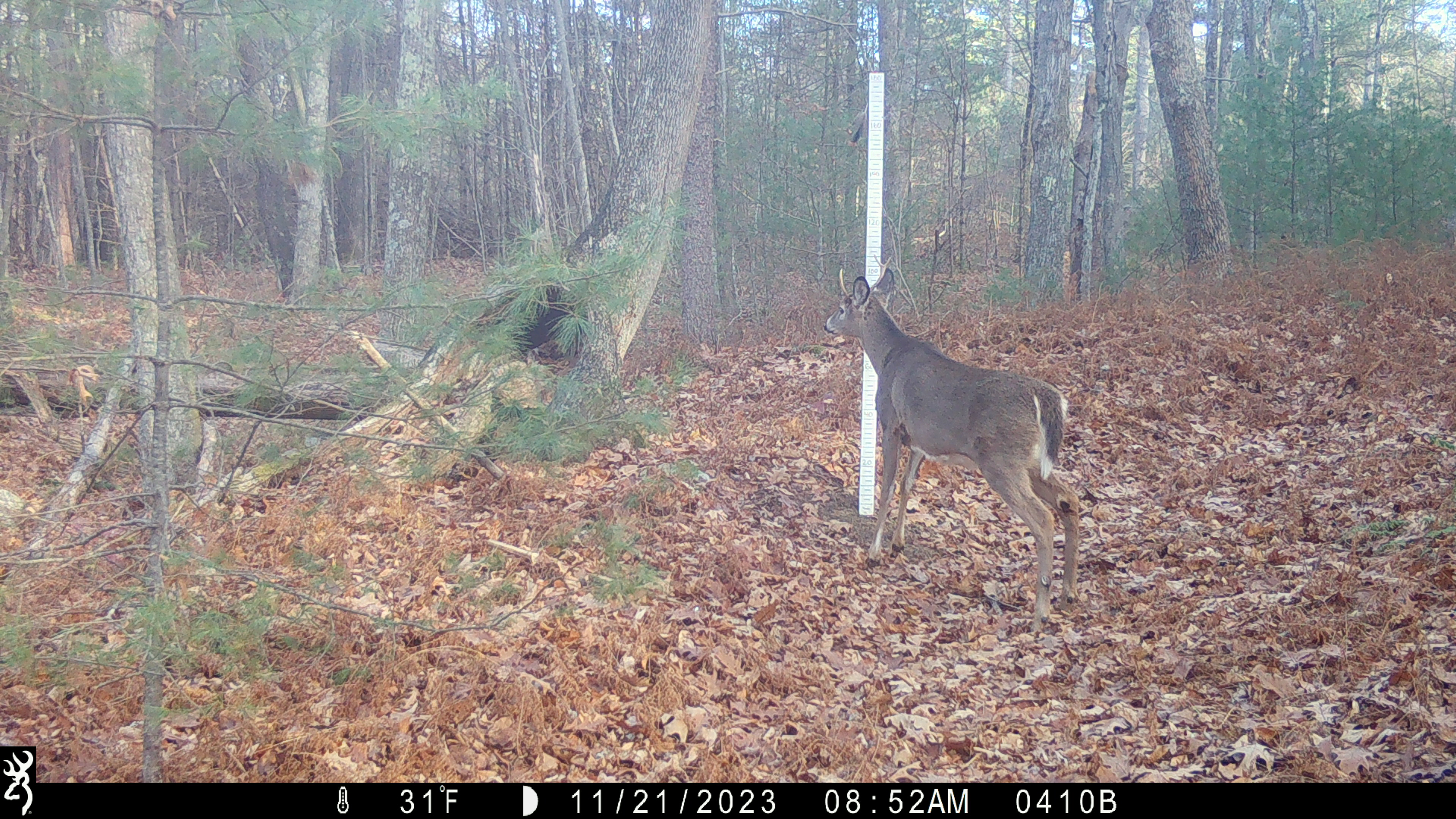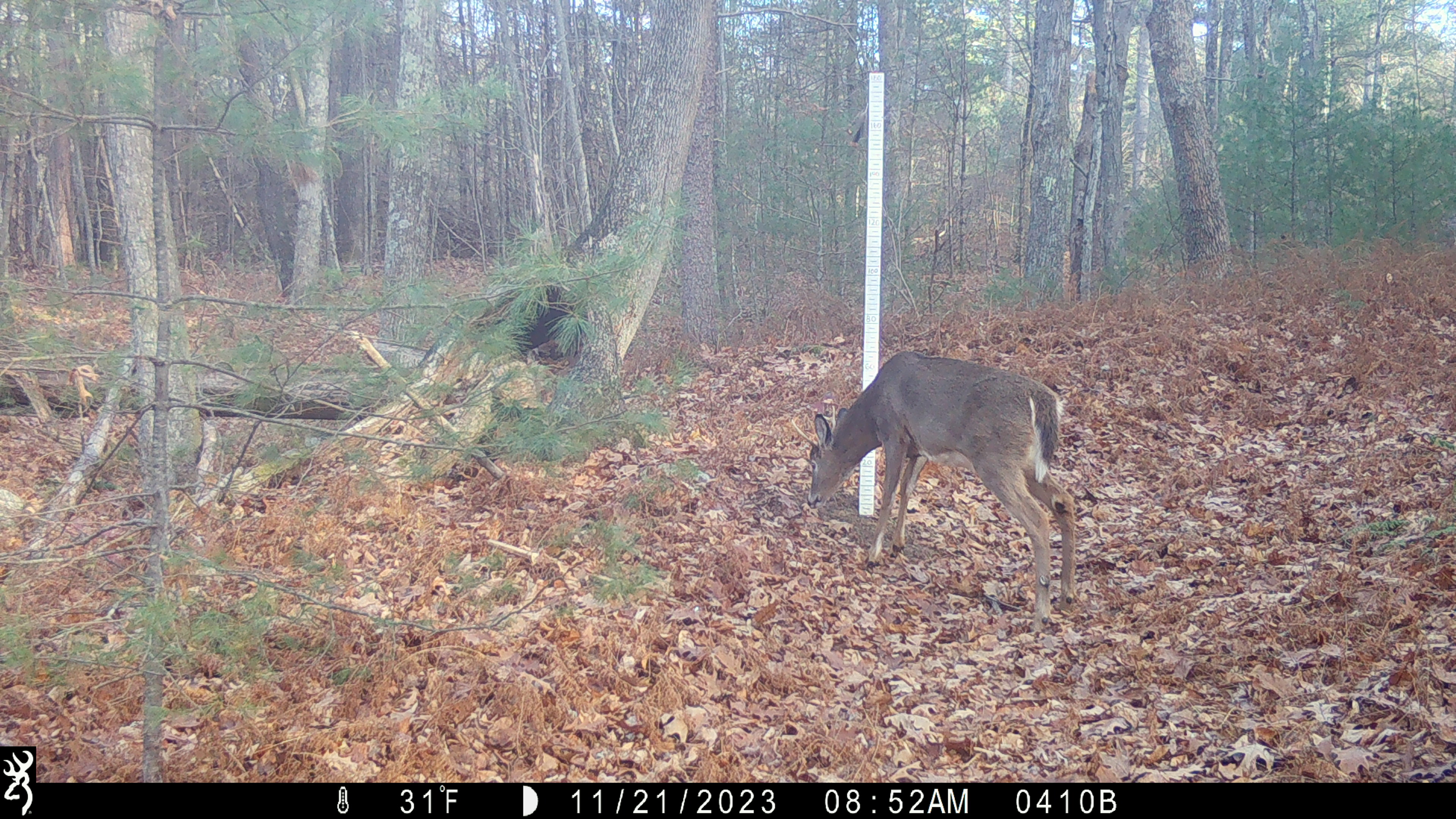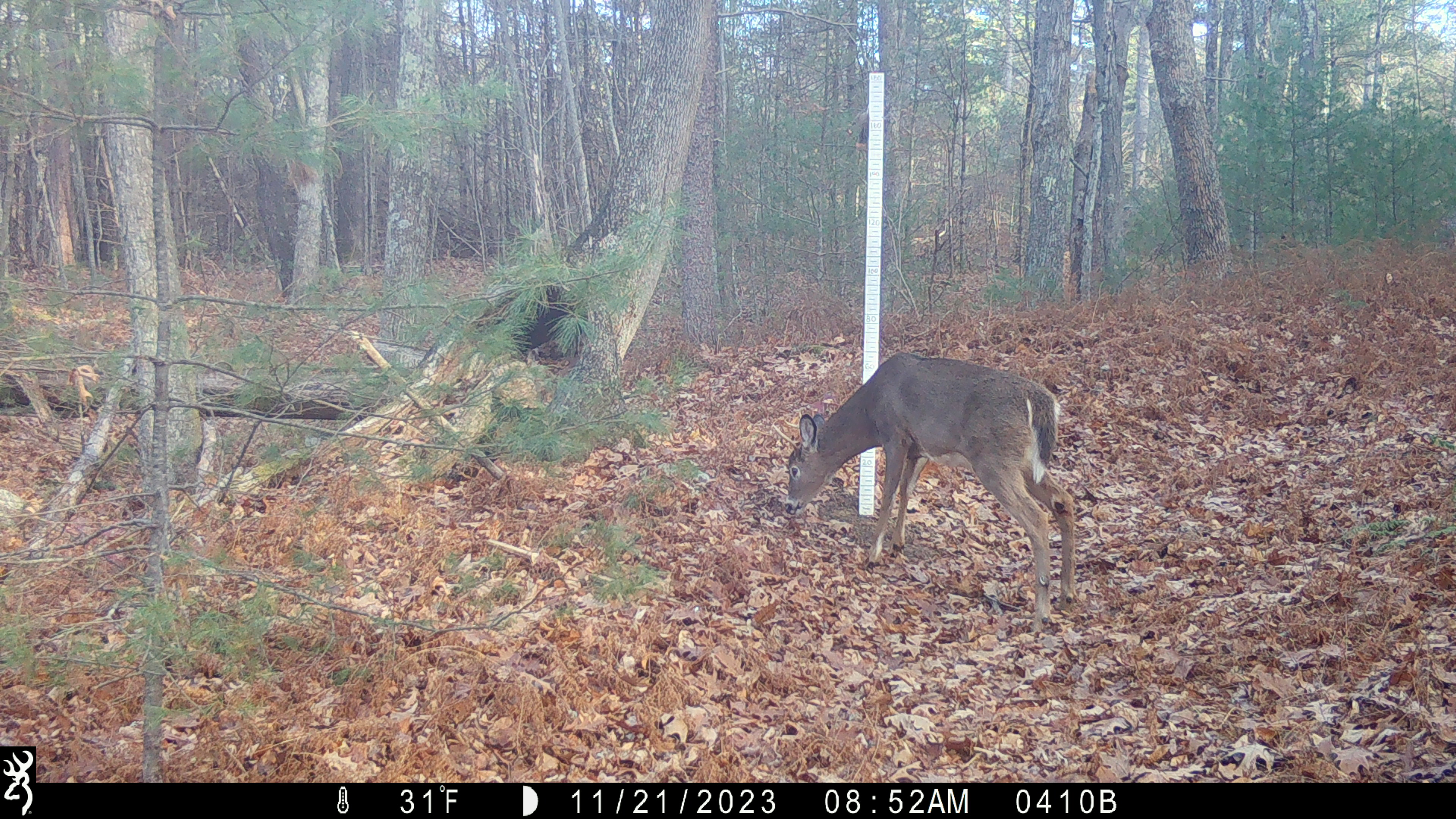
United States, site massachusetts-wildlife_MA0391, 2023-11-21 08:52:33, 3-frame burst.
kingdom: Animalia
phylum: Chordata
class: Mammalia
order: Artiodactyla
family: Cervidae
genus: Odocoileus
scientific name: Odocoileus virginianus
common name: white-tailed deer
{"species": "white-tailed deer (Odocoileus virginianus)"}